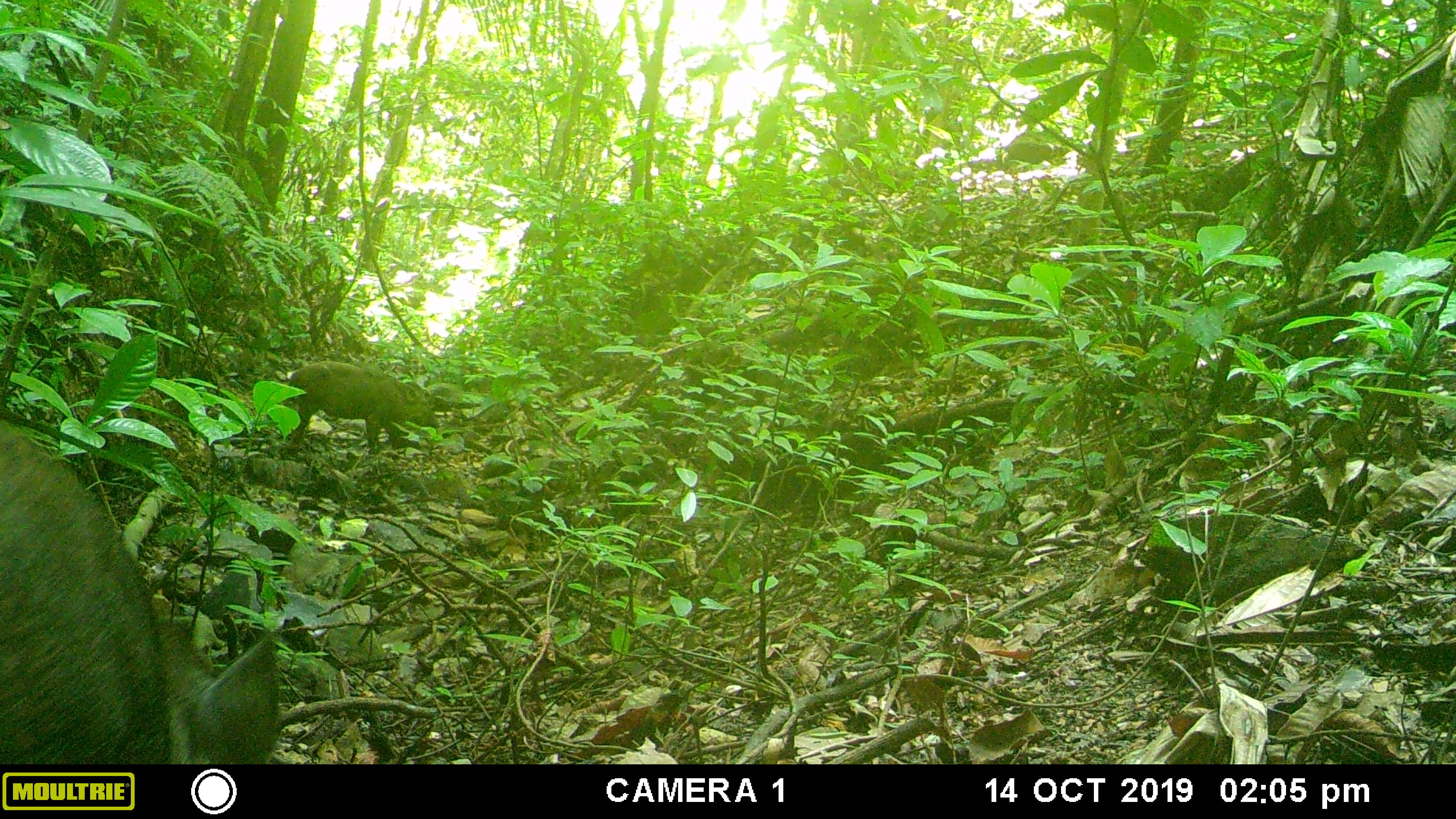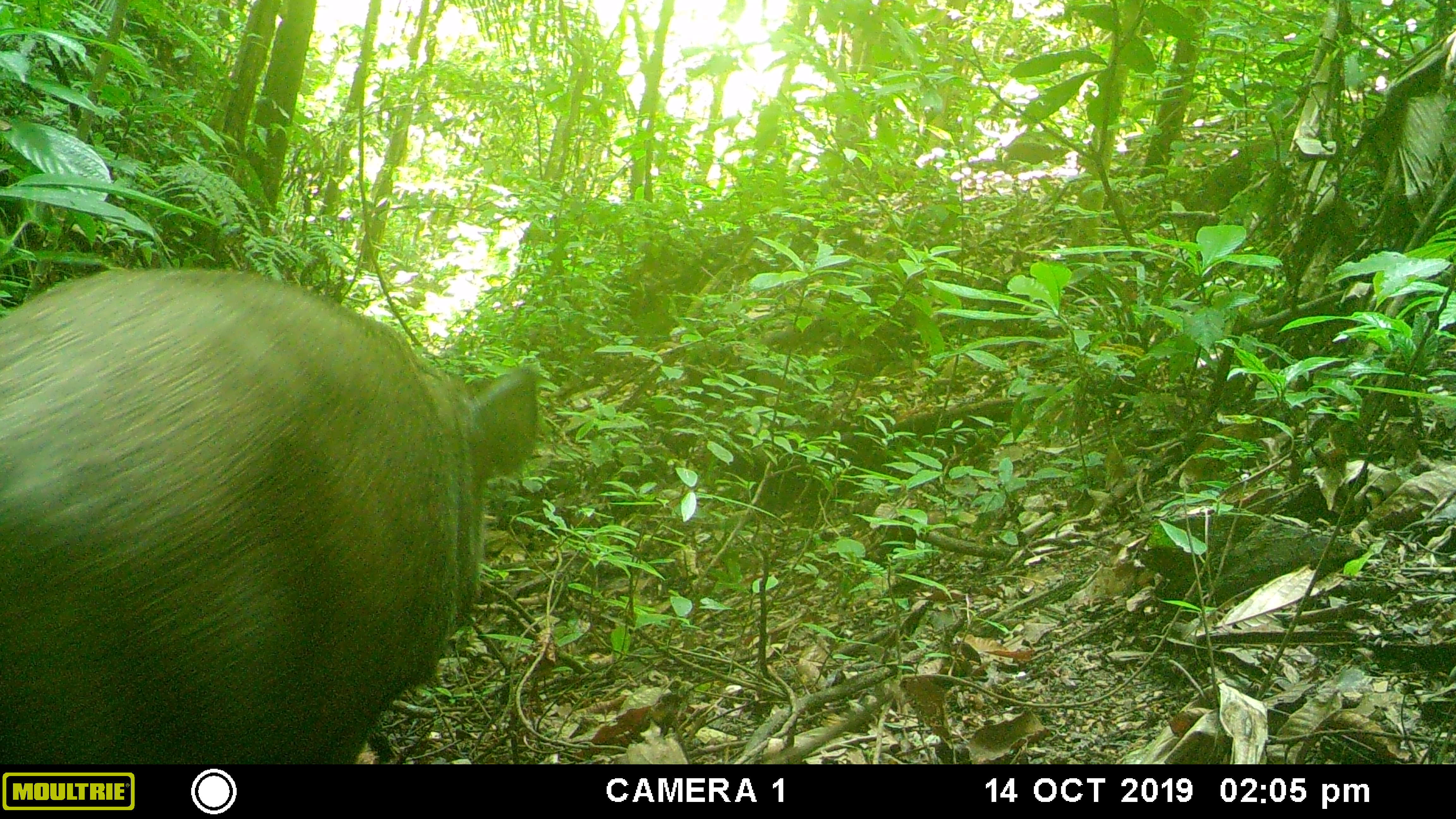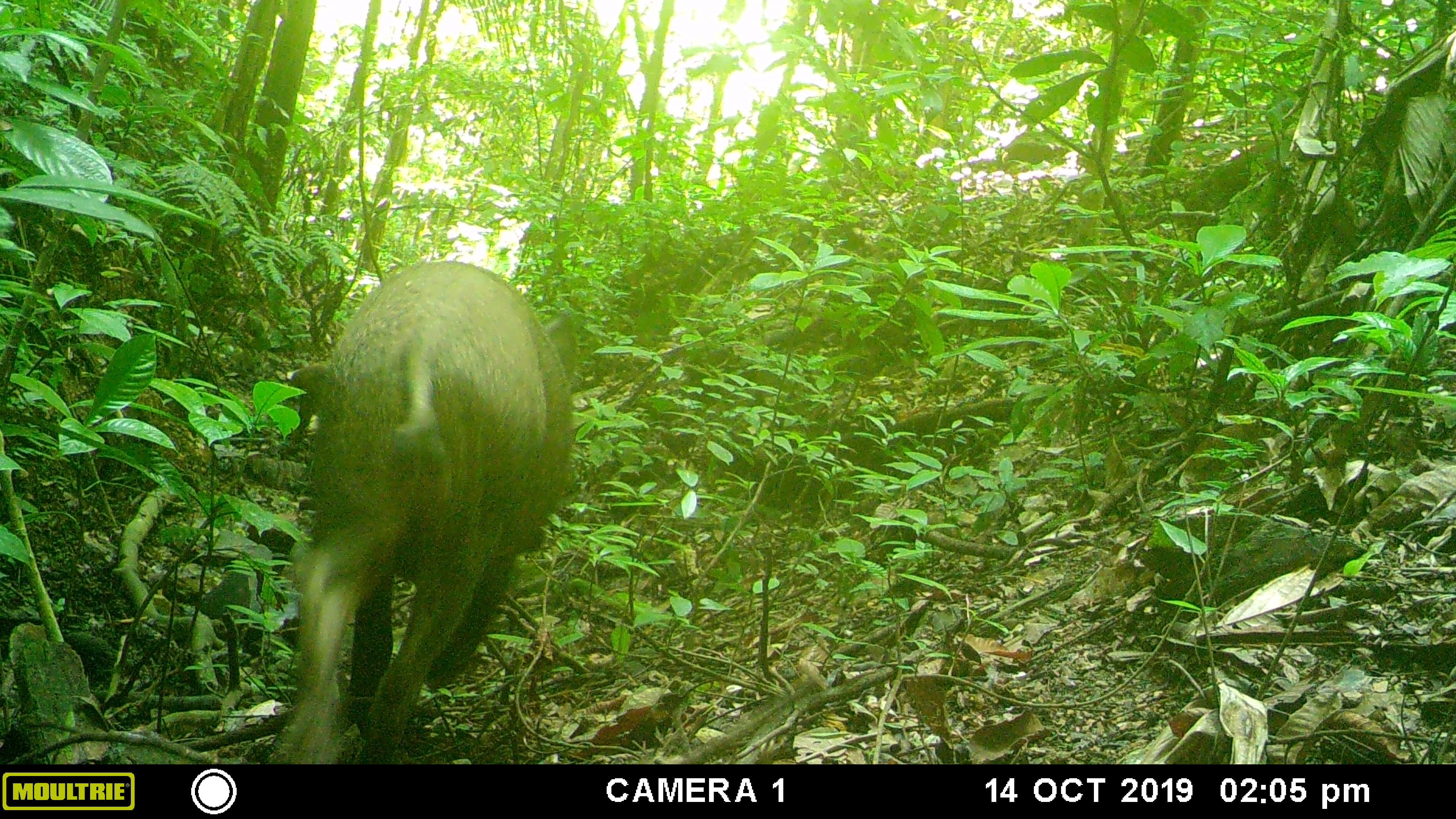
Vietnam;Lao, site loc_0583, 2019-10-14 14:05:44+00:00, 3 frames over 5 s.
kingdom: Animalia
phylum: Chordata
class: Mammalia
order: Artiodactyla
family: Suidae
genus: Sus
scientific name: Sus scrofa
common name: eurasian wild pig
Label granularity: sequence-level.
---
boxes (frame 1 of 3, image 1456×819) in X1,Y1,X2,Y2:
eurasian wild pig: 0,417,282,762; 287,360,443,454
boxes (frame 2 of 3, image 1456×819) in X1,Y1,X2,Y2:
eurasian wild pig: 0,266,538,764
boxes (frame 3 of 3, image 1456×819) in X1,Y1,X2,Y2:
eurasian wild pig: 271,262,577,762; 287,362,336,444